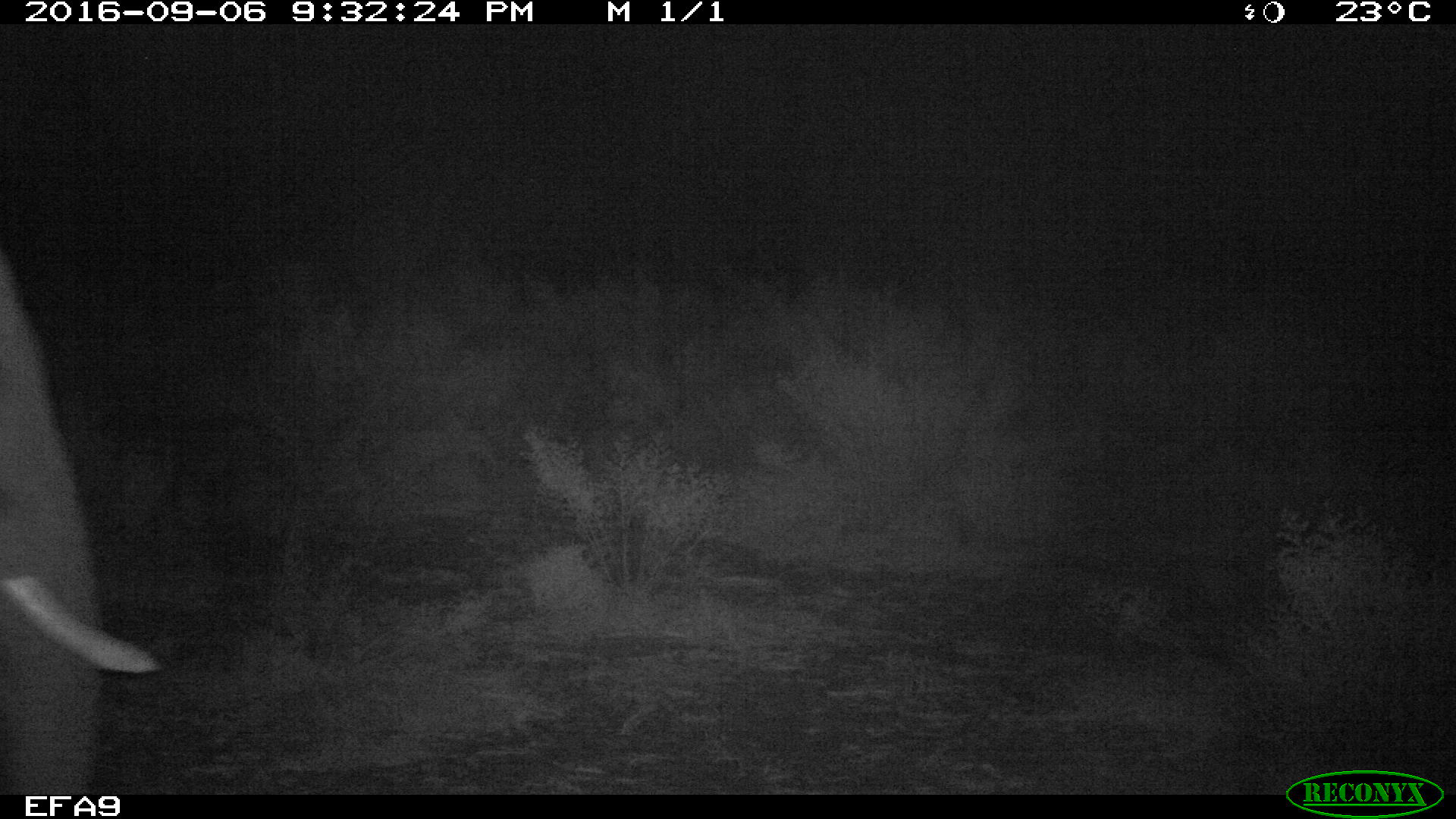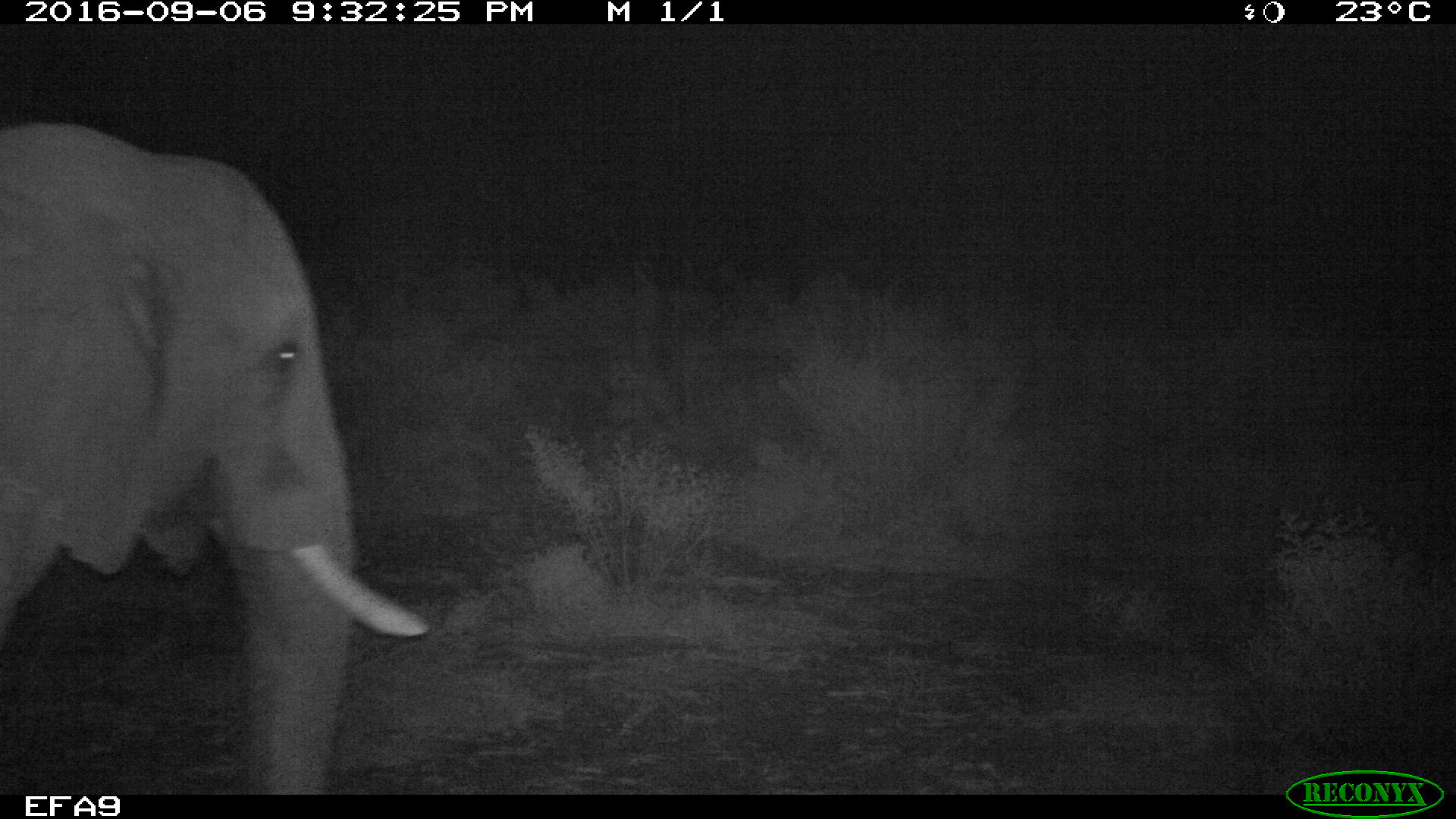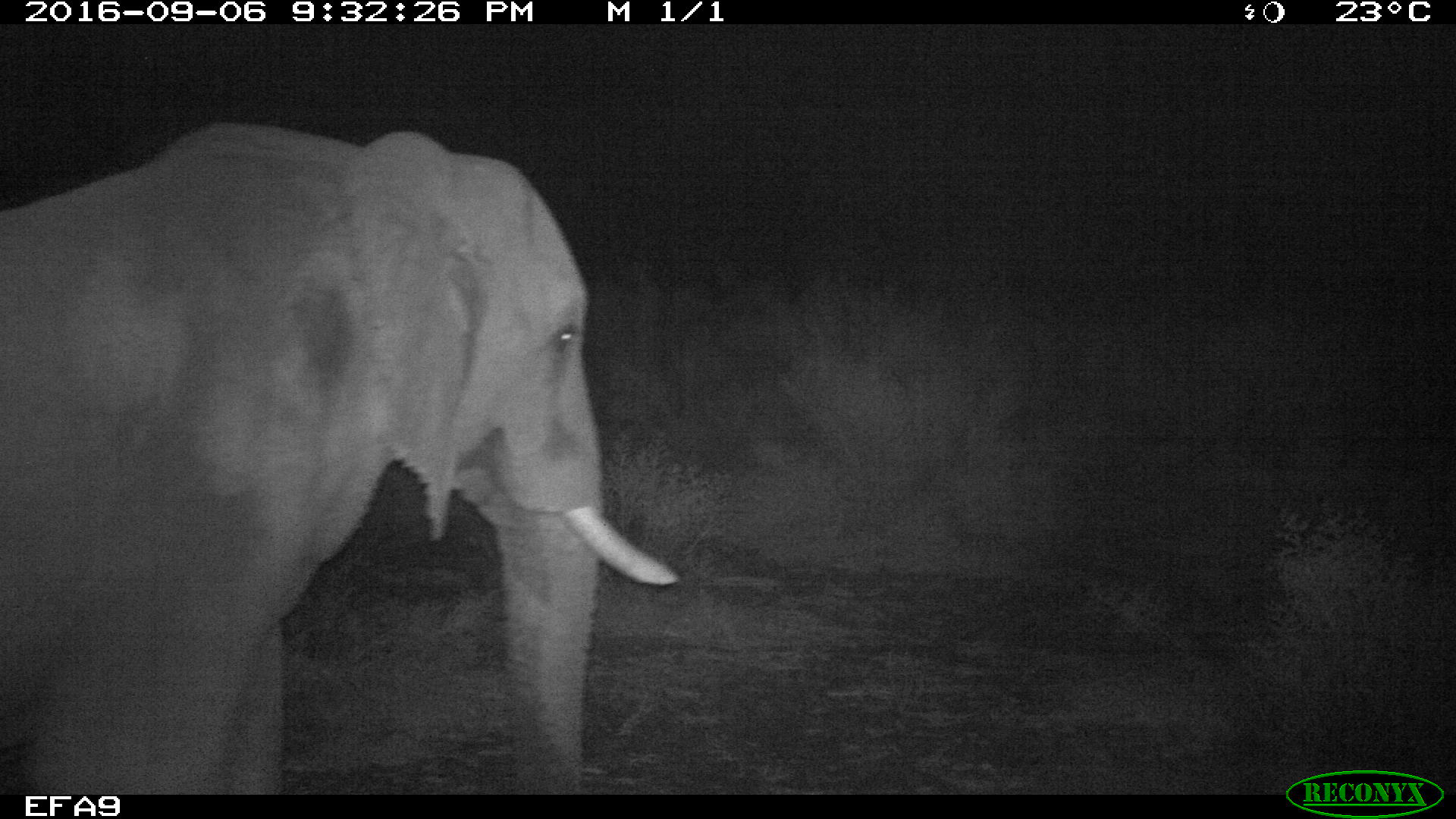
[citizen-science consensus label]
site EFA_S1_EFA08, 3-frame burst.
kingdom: Animalia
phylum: Chordata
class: Mammalia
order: Proboscidea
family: Elephantidae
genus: Loxodonta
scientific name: Loxodonta africana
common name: african bush elephant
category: elephant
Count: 1.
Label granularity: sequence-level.